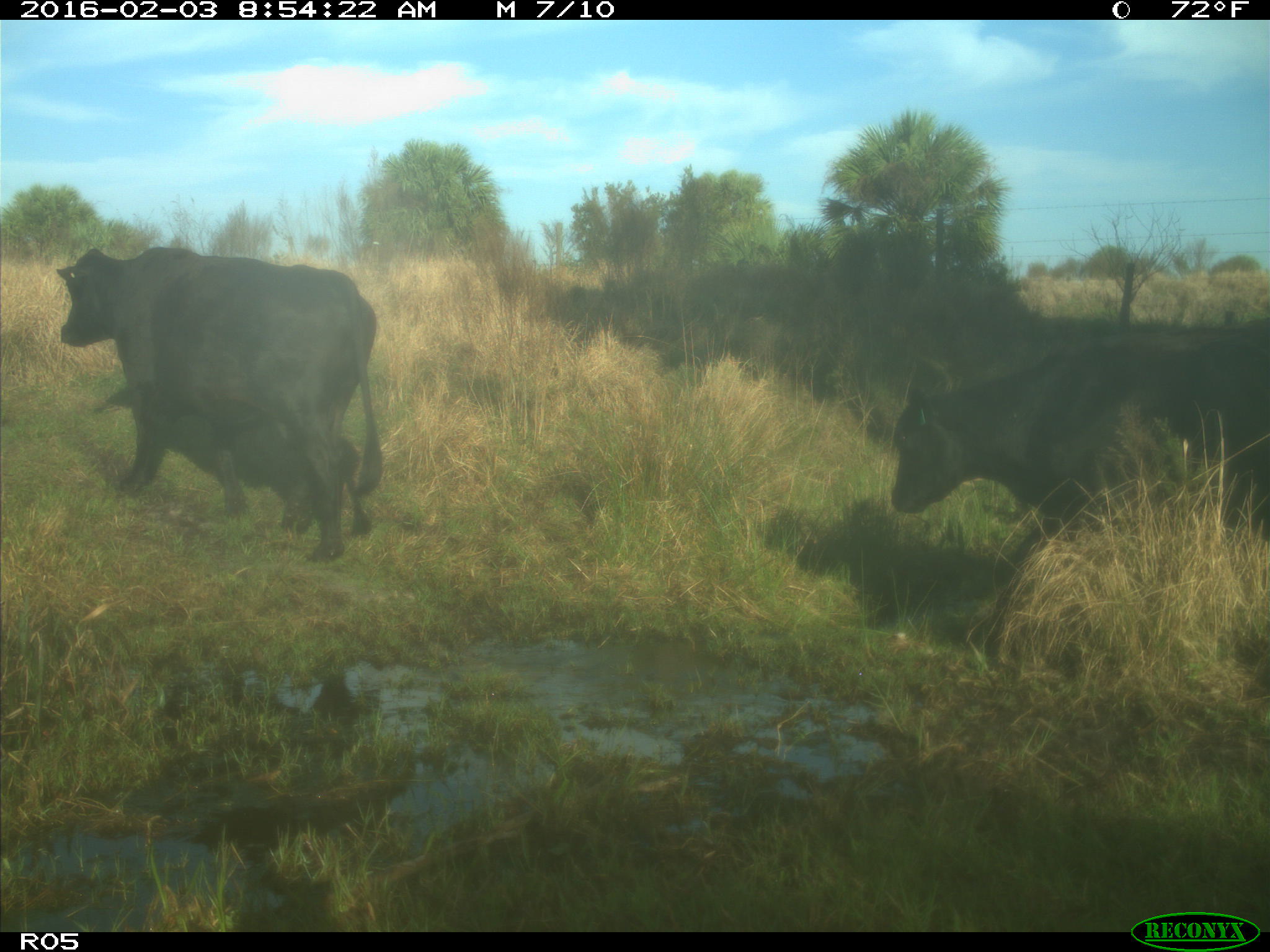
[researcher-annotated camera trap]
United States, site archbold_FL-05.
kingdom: Animalia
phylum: Chordata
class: Mammalia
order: Artiodactyla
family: Bovidae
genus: Bos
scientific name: Bos taurus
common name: domestic cow